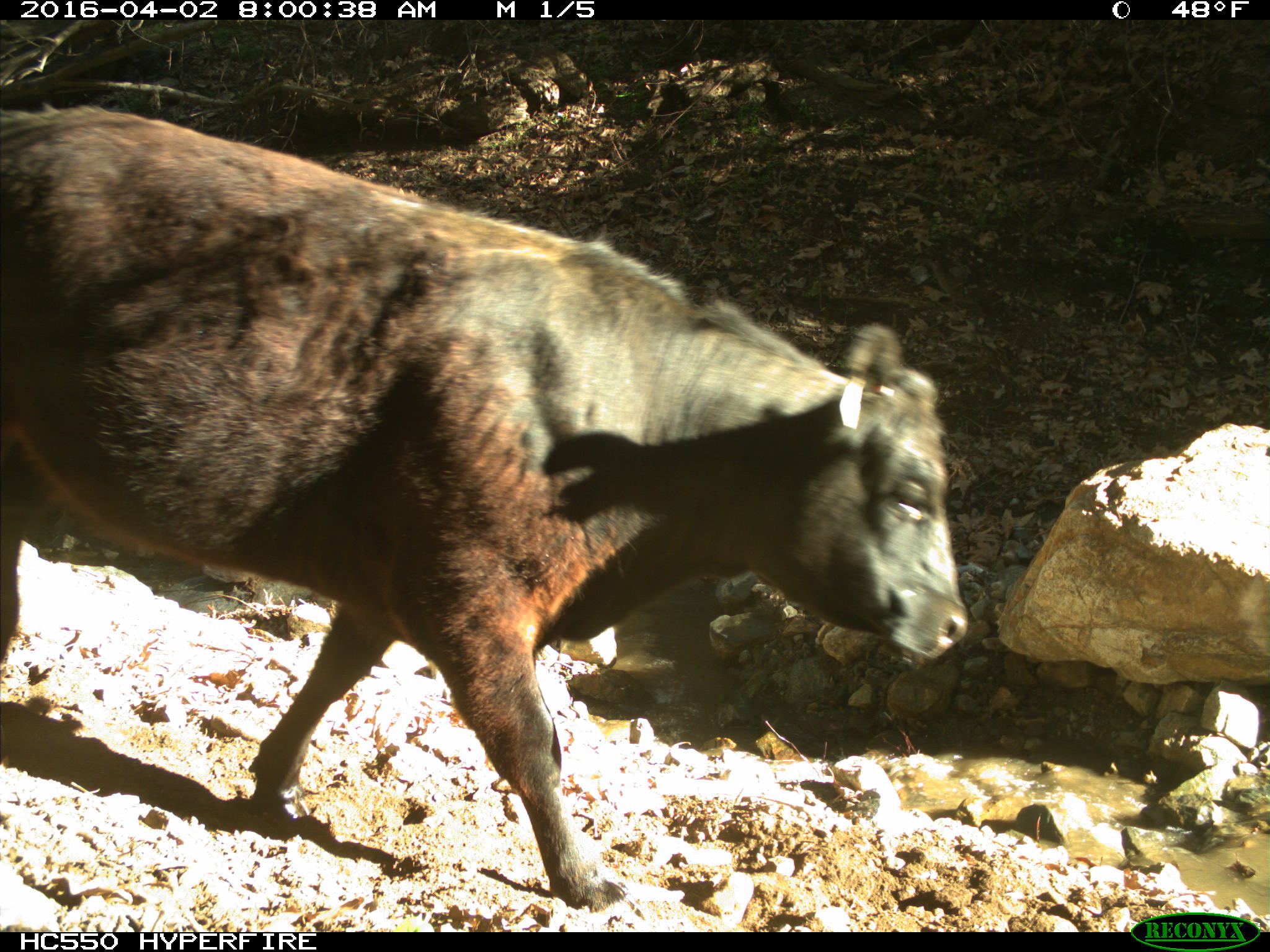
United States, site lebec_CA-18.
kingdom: Animalia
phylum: Chordata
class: Mammalia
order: Artiodactyla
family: Bovidae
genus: Bos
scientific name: Bos taurus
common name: domestic cow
Bos taurus (domestic cow).